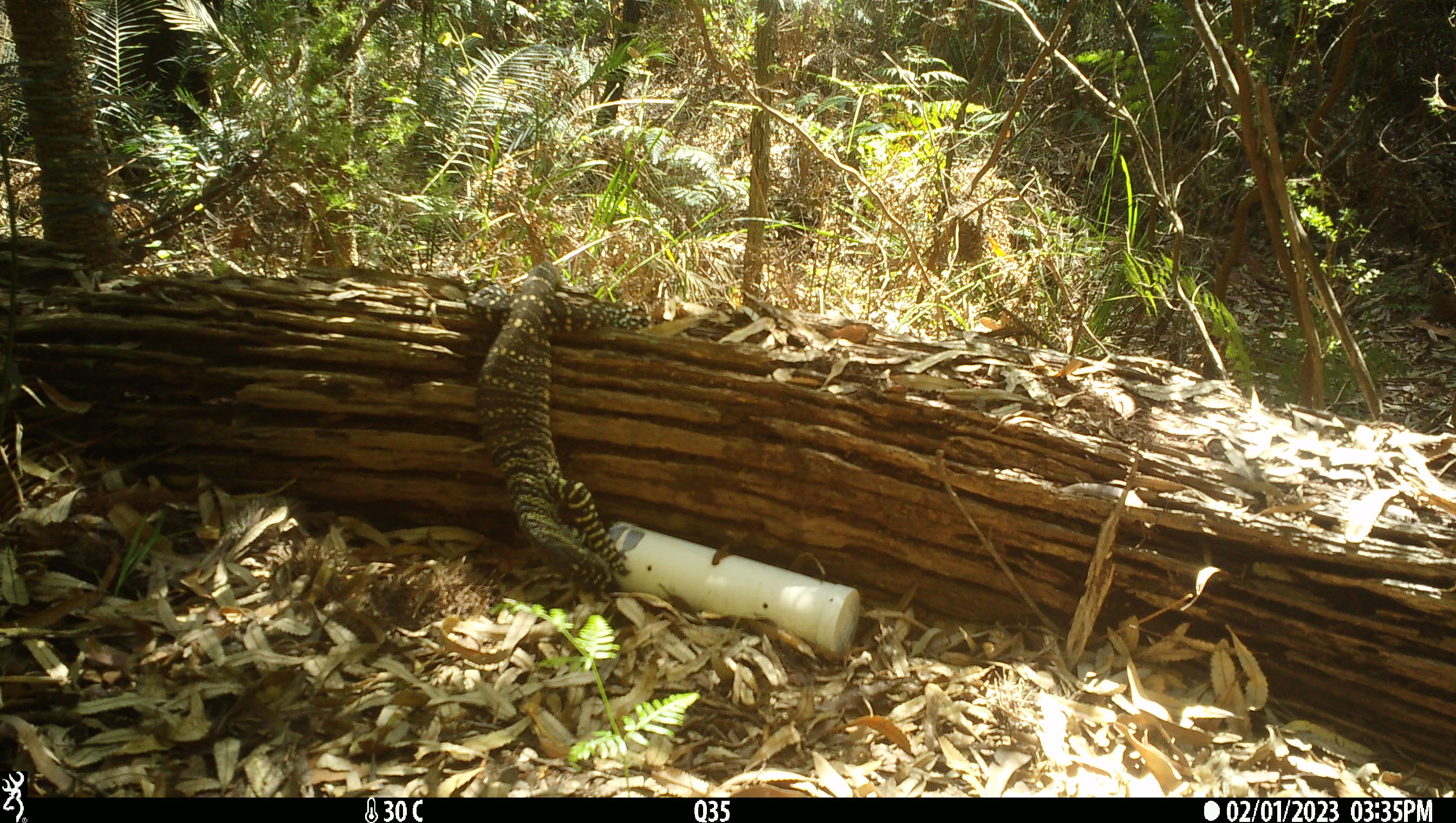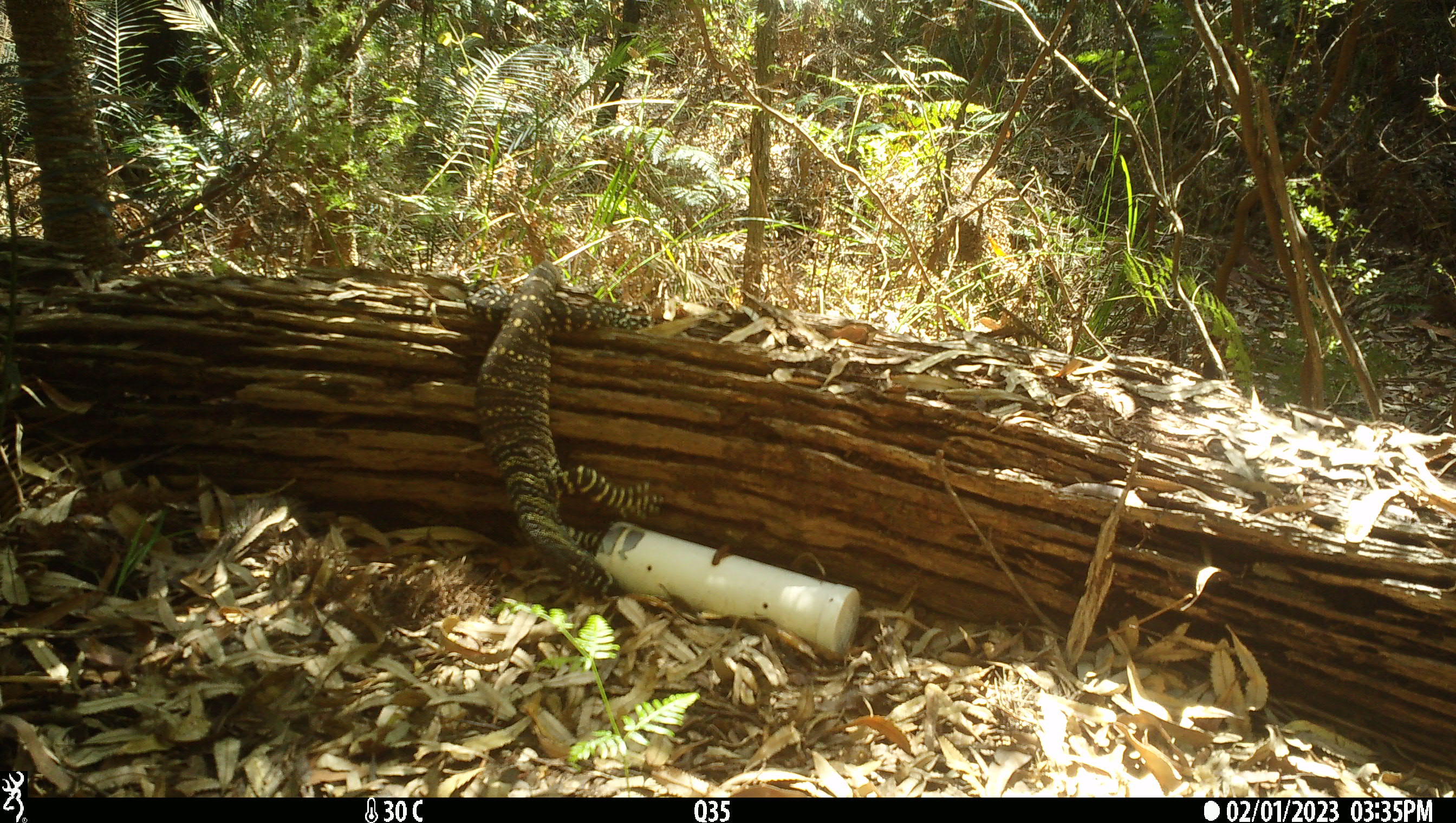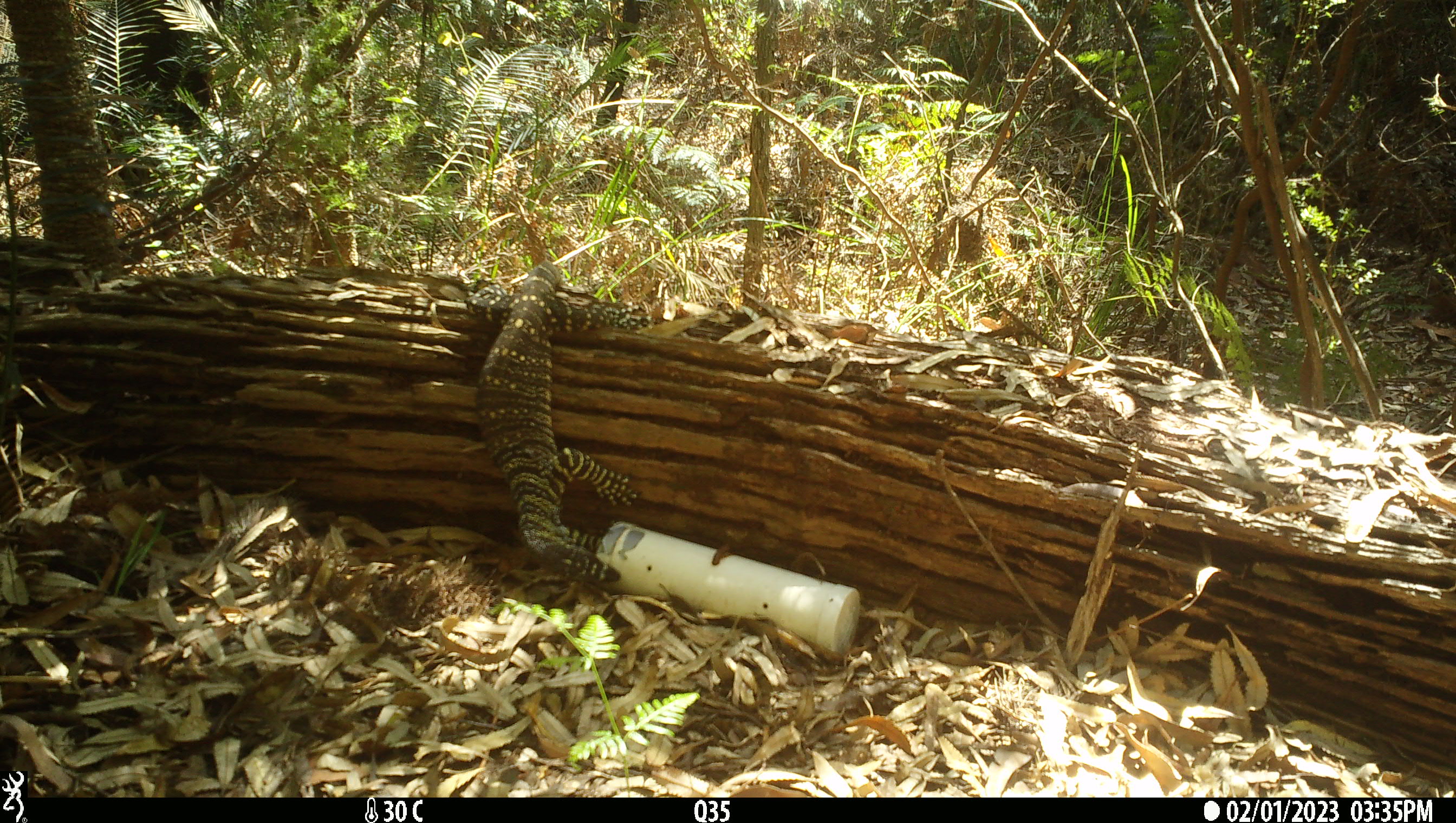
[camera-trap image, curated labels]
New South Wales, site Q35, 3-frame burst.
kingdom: Animalia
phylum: Chordata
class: Reptilia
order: Squamata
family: Varanidae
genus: Varanus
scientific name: Varanus varius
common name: lace monitor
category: goanna